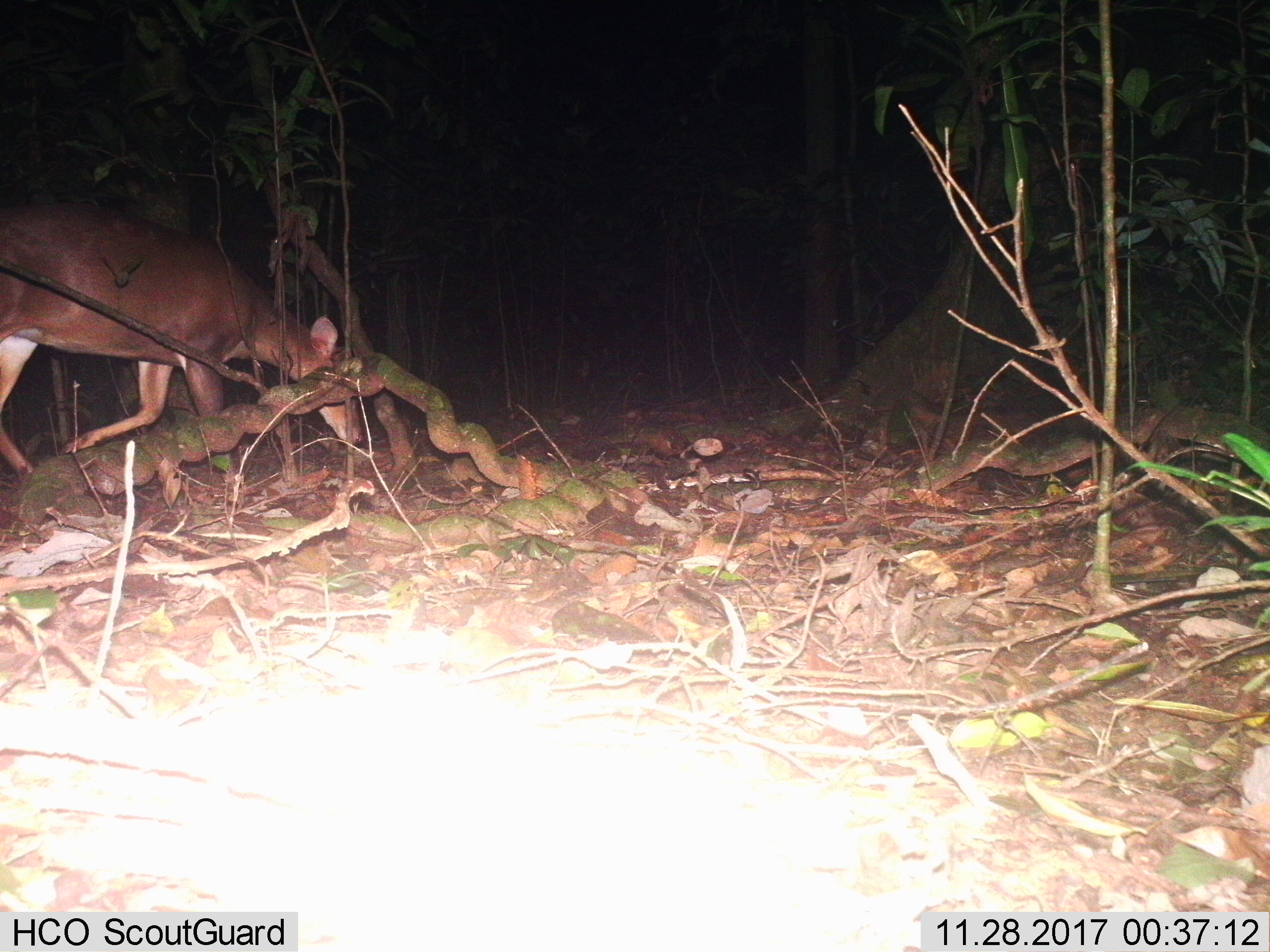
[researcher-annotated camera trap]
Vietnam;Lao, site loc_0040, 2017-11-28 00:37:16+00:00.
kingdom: Animalia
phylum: Chordata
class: Mammalia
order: Artiodactyla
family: Cervidae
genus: Muntiacus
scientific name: Muntiacus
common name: muntjacs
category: unidentified muntjac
Unidentified muntjac (muntjacs) (Muntiacus). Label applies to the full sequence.